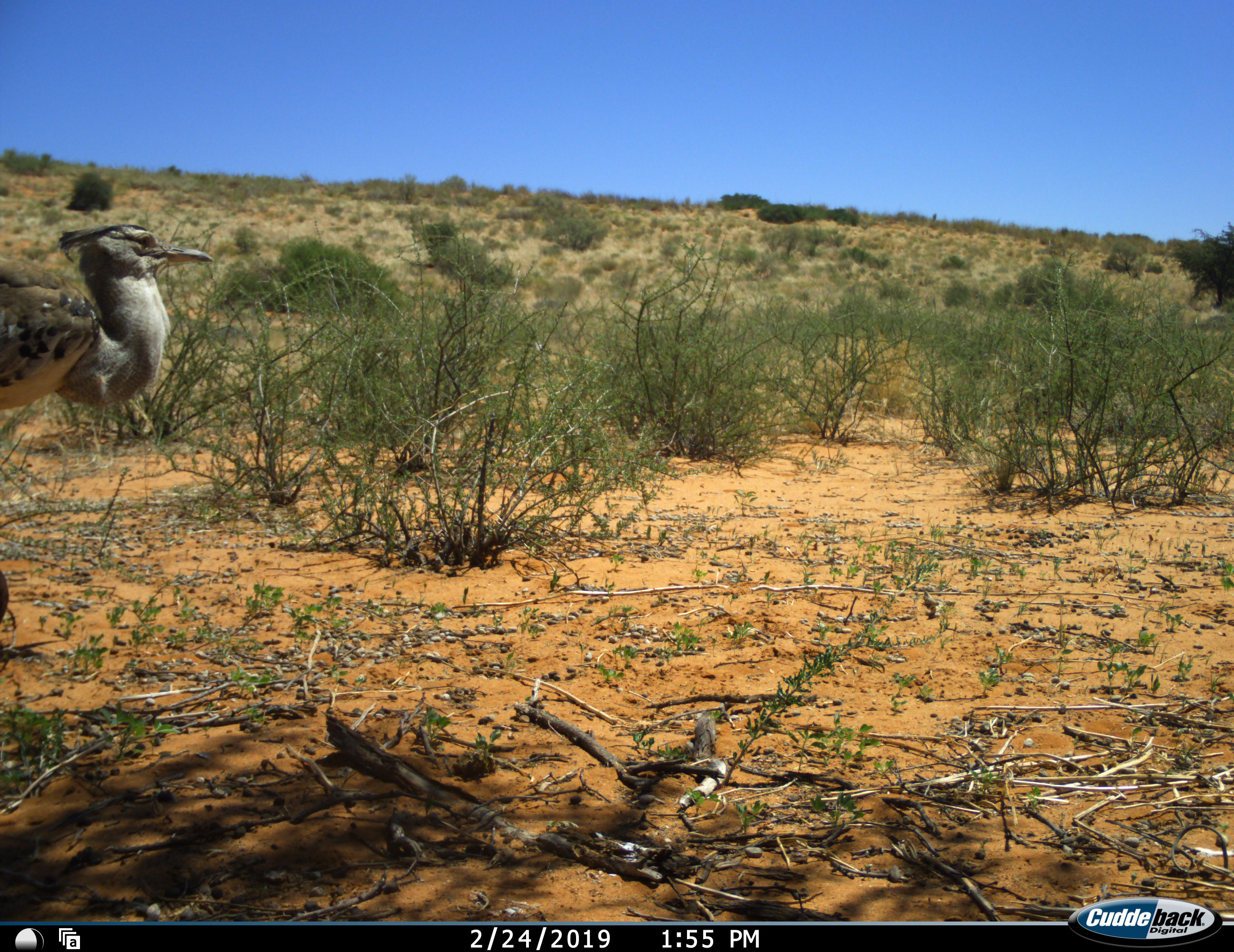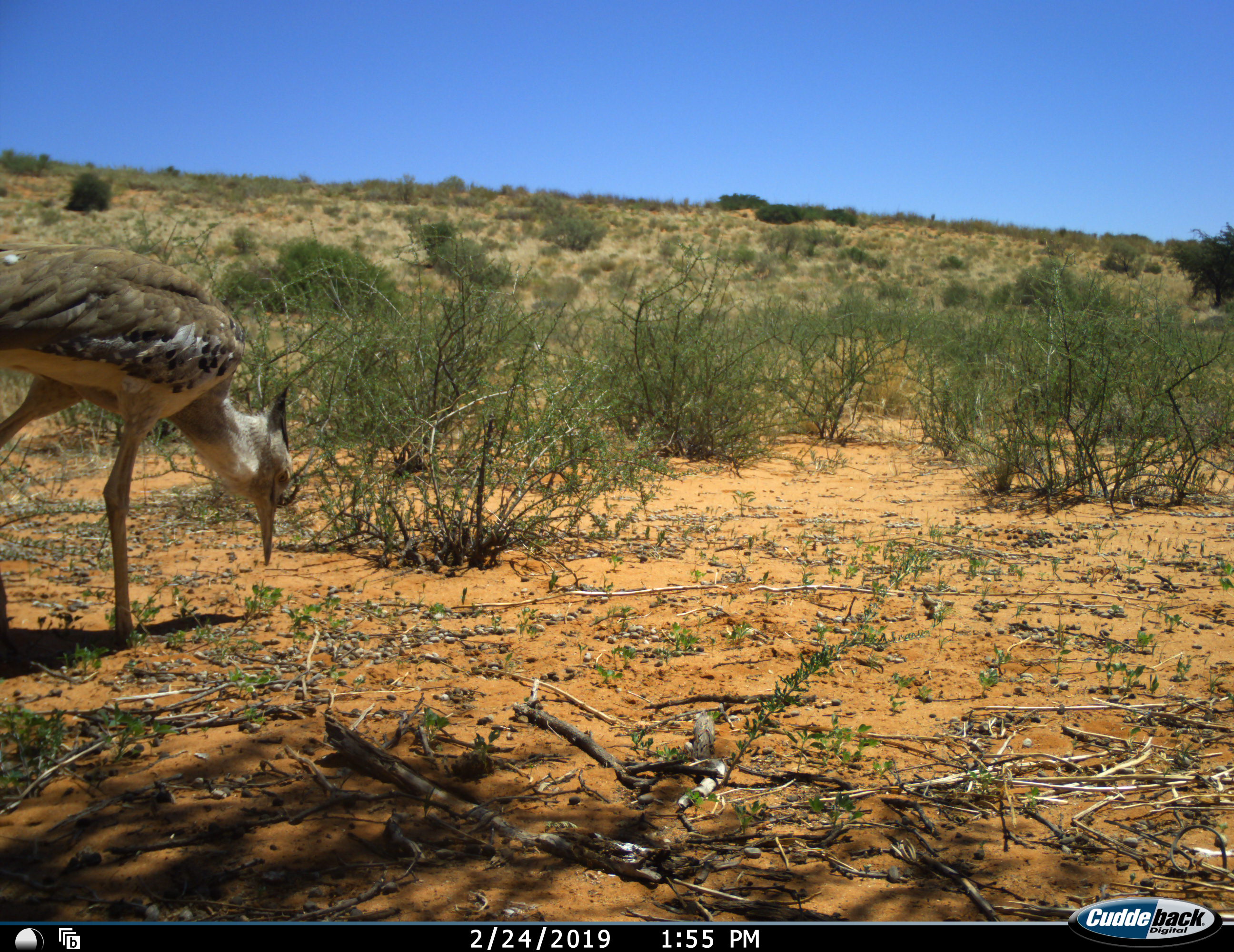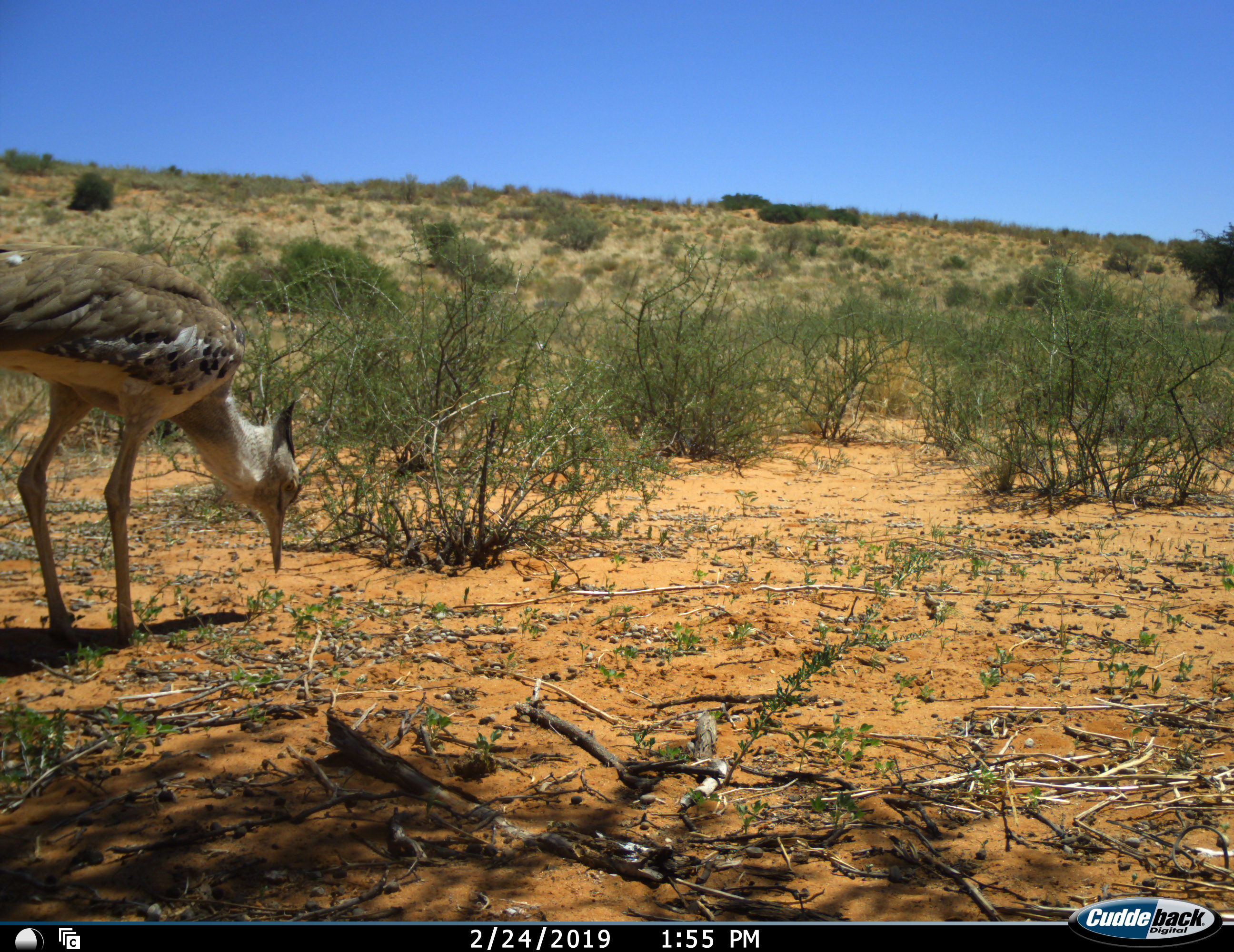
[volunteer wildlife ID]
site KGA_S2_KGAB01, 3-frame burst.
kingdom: Animalia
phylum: Chordata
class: Aves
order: Otidiformes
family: Otididae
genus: Ardeotis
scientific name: Ardeotis kori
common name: kori bustard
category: bustardkori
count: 1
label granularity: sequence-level